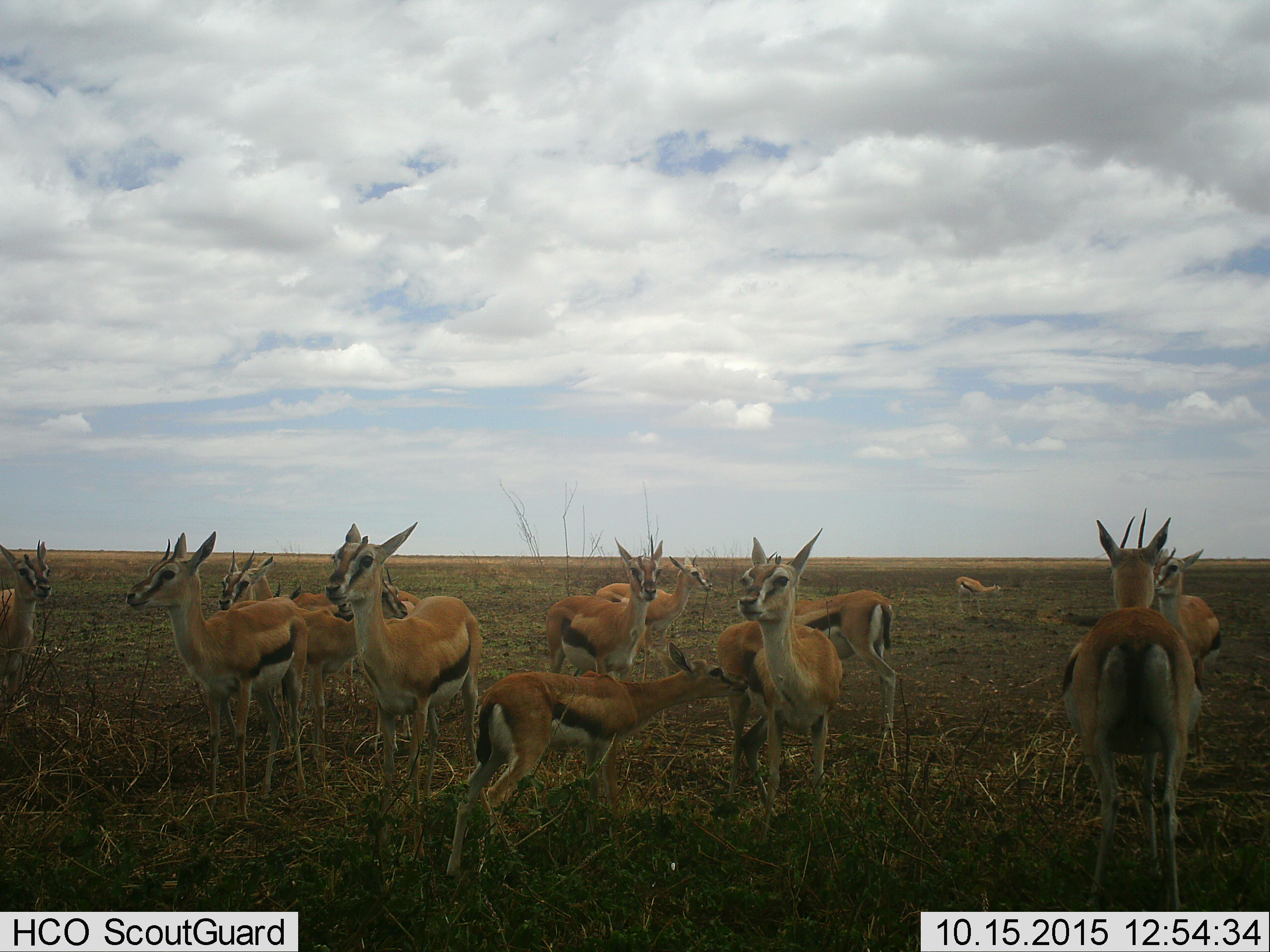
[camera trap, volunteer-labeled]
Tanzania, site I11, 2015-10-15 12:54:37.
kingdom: Animalia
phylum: Chordata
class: Mammalia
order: Artiodactyla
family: Bovidae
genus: Eudorcas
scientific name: Eudorcas thomsonii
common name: thomson's gazelle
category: gazellethomsons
Gazellethomsons (thomson's gazelle) (Eudorcas thomsonii), count 11-50. Behavior (volunteer vote fractions): standing 100%, resting 0%, moving 12%, interacting 12%. Young present (vote fraction): 88%. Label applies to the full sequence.